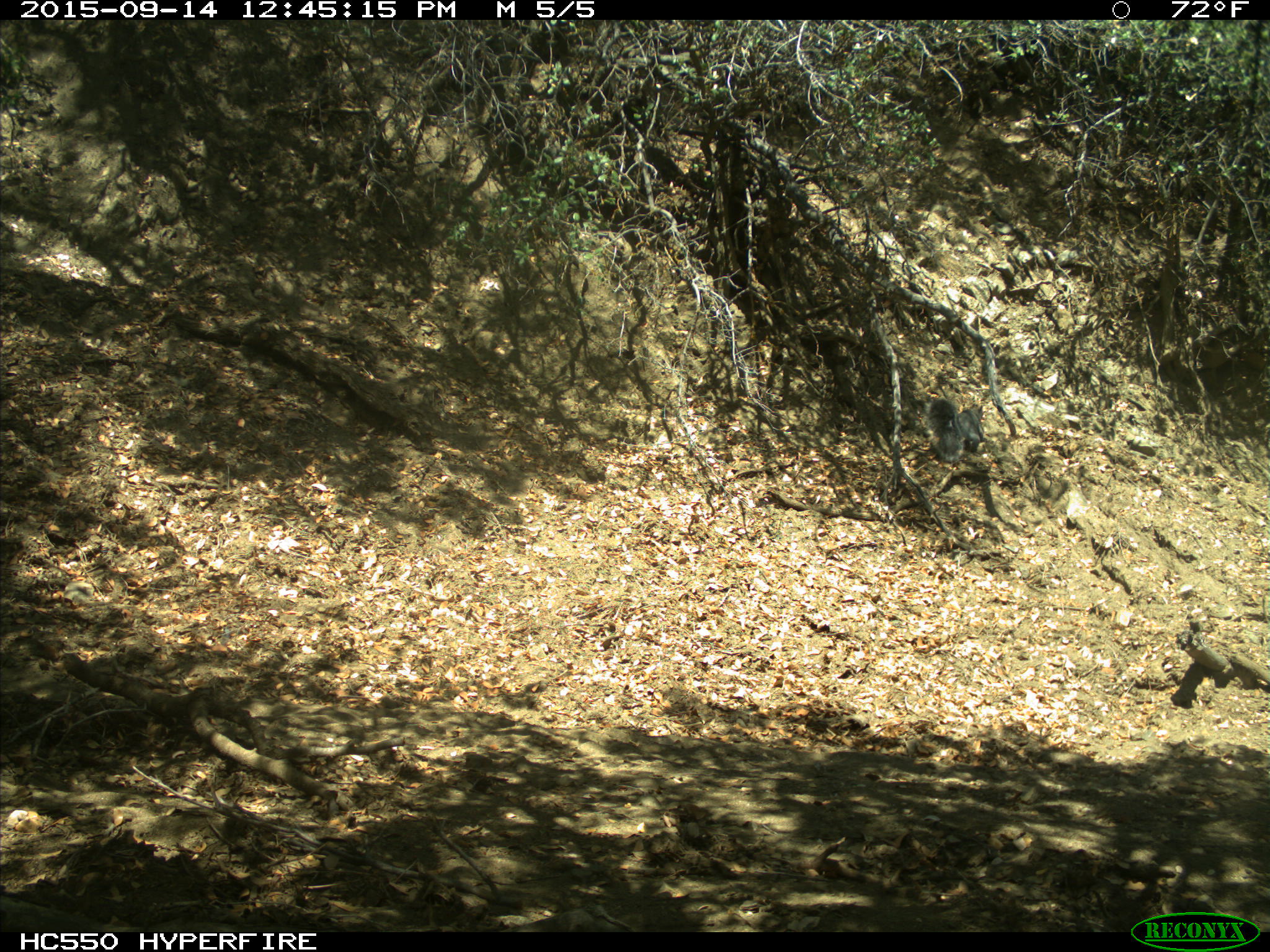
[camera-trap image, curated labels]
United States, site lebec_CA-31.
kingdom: Animalia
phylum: Chordata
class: Mammalia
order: Rodentia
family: Sciuridae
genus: Sciurus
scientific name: Sciurus carolinensis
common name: eastern gray squirrel